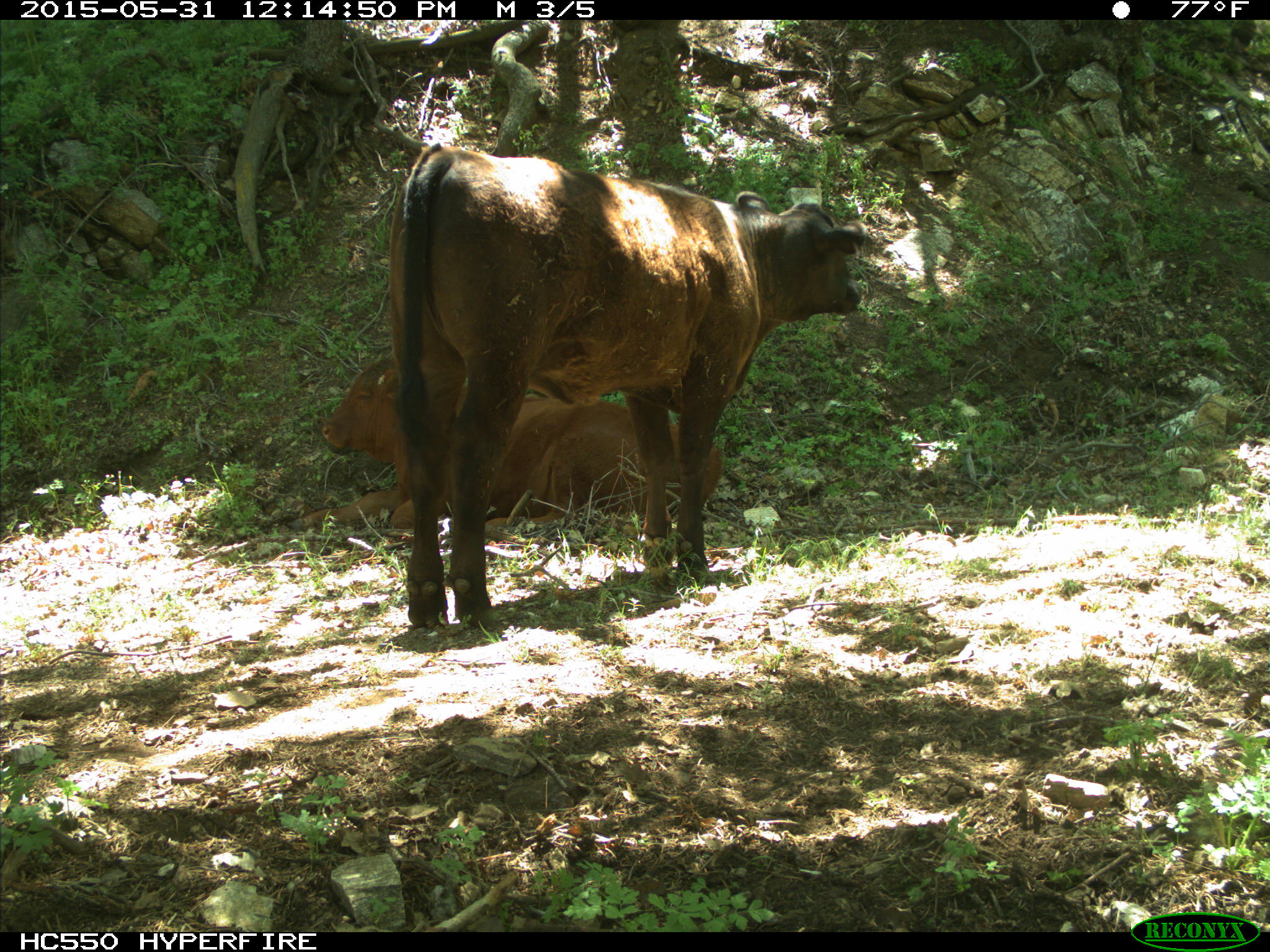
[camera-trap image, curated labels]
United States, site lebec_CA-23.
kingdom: Animalia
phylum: Chordata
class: Mammalia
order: Artiodactyla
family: Bovidae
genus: Bos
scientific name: Bos taurus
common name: domestic cow